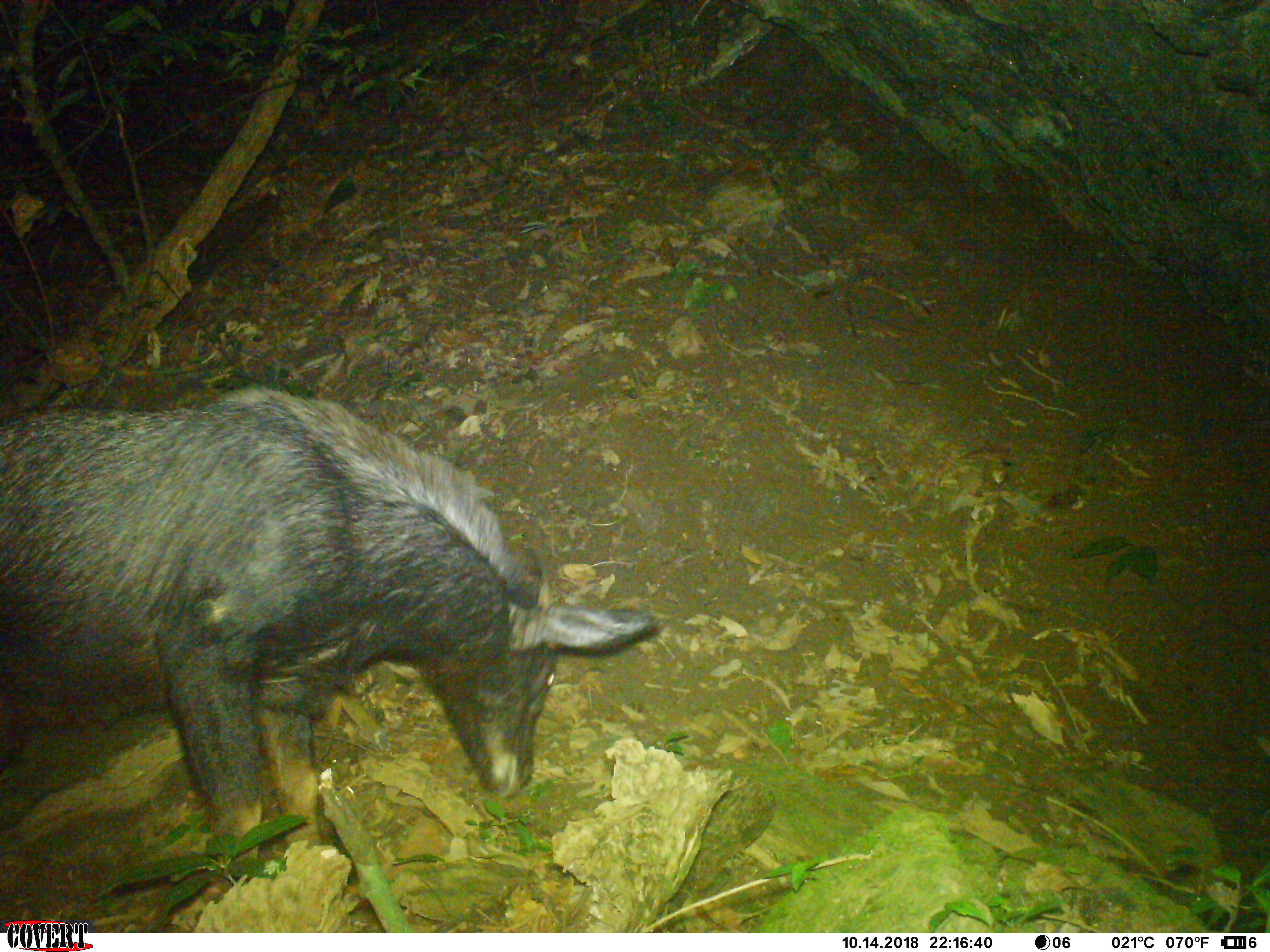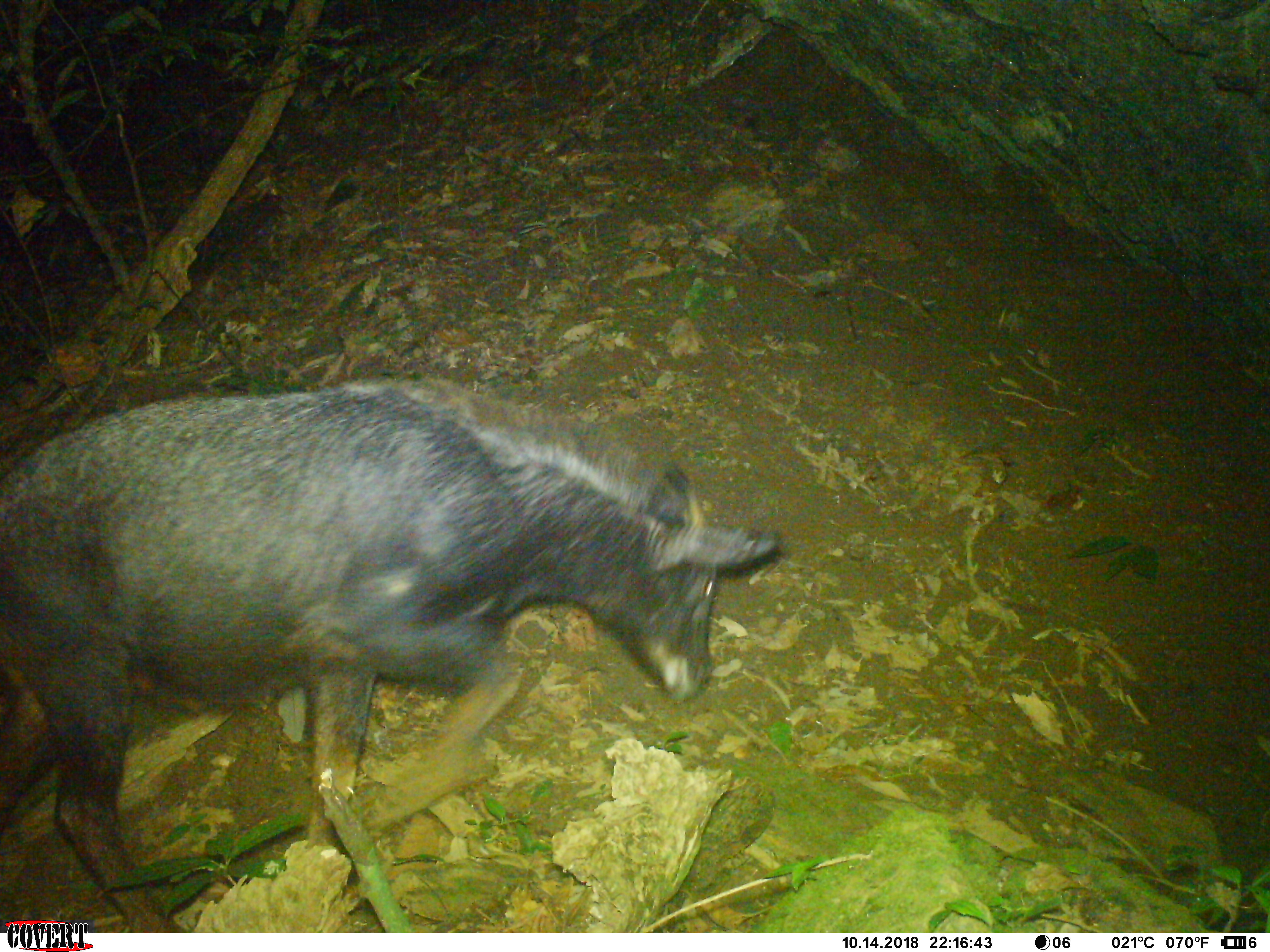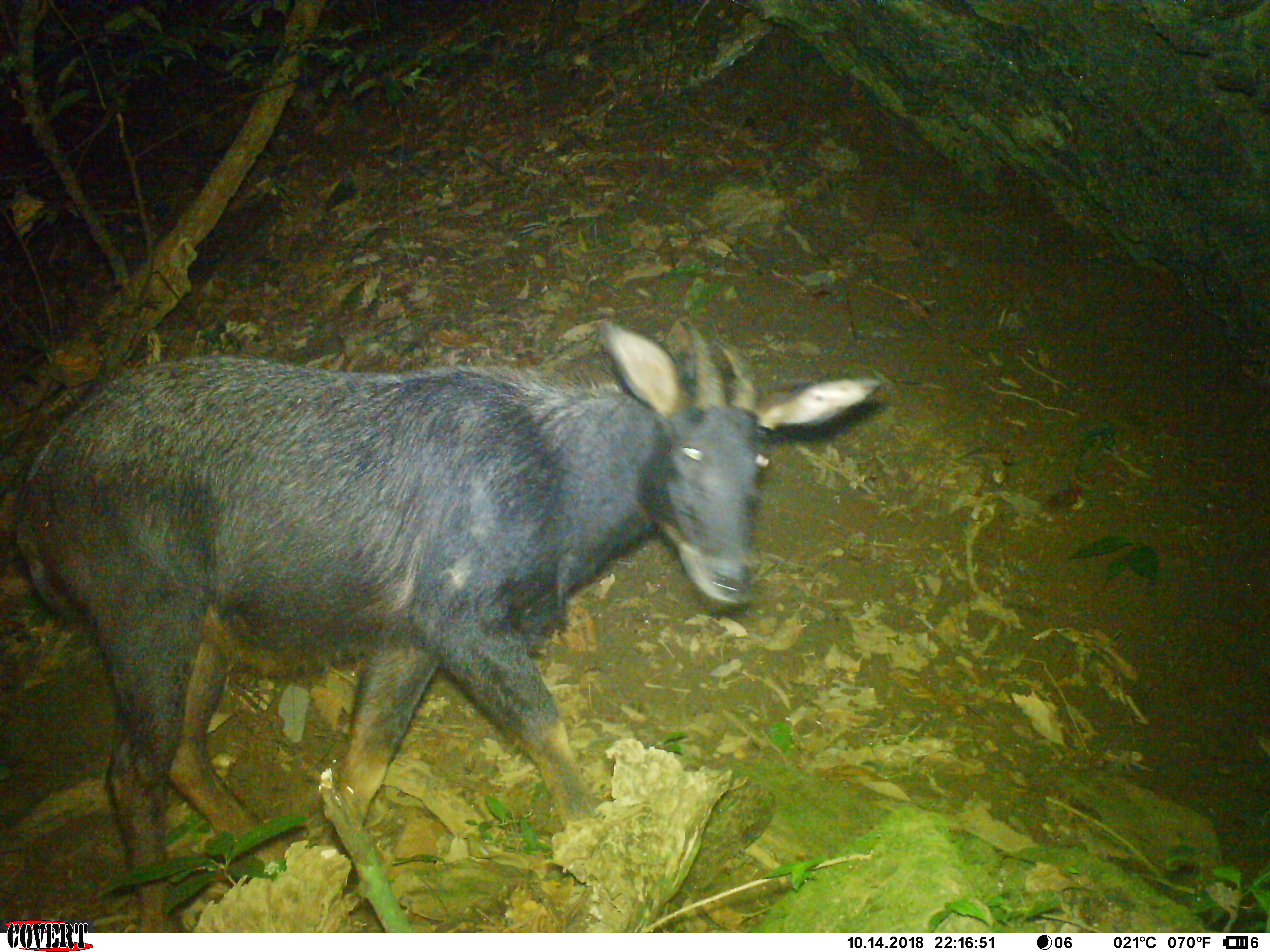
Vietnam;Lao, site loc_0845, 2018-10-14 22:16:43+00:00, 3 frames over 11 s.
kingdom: Animalia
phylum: Chordata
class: Mammalia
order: Artiodactyla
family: Bovidae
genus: Capricornis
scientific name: Capricornis sumatraensis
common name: chinese serow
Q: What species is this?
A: Chinese serow (Capricornis sumatraensis).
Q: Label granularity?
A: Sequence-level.